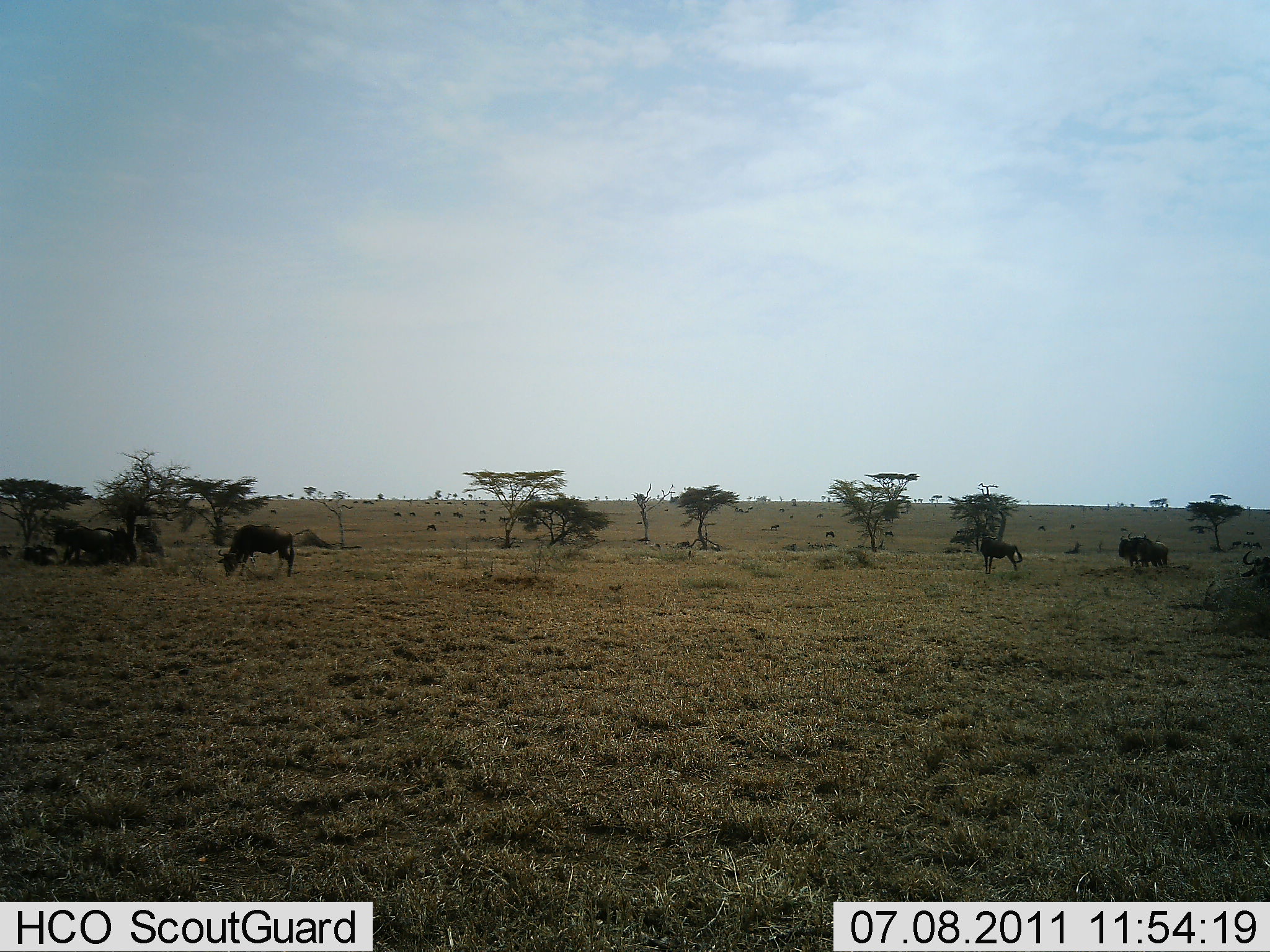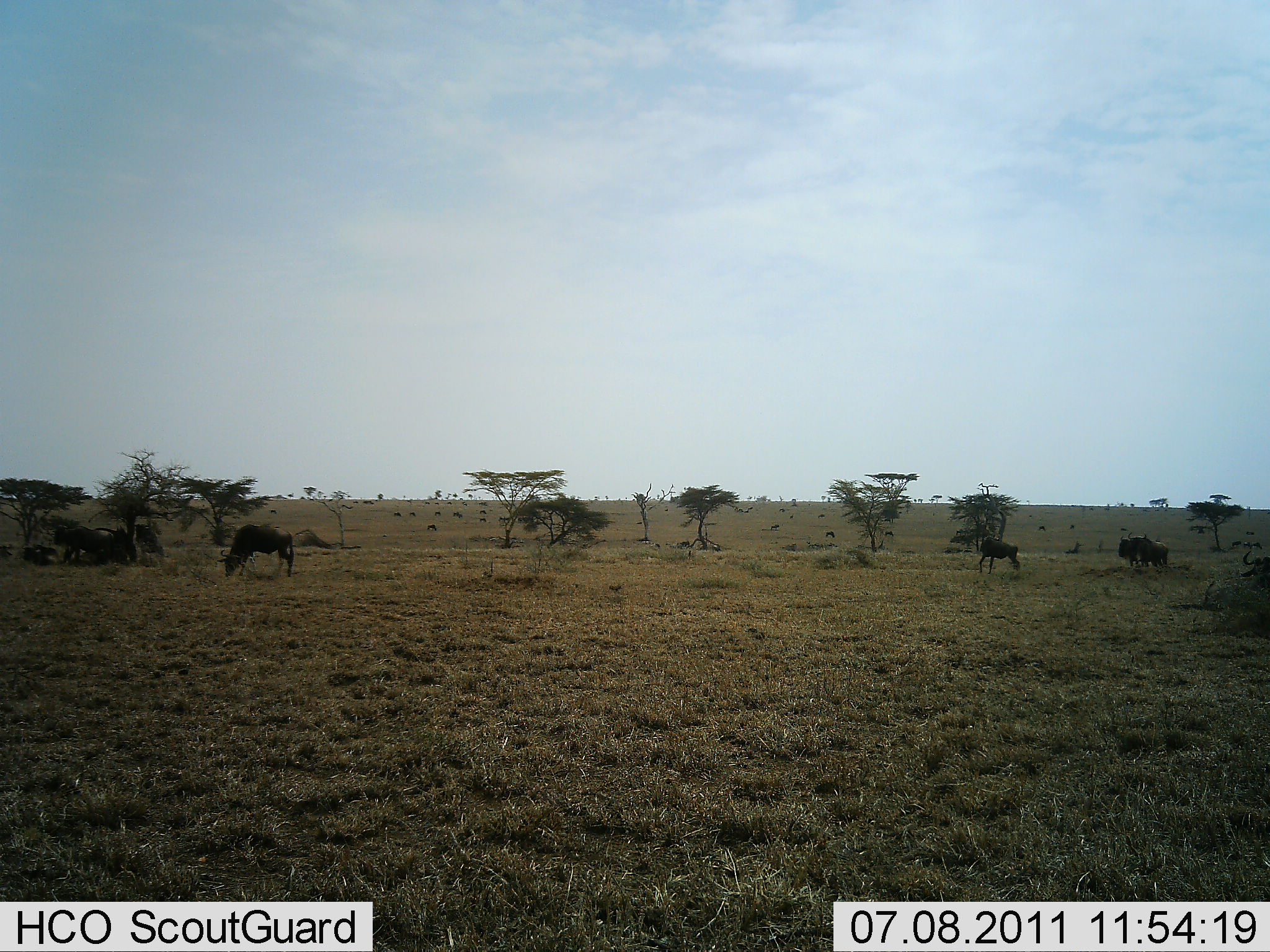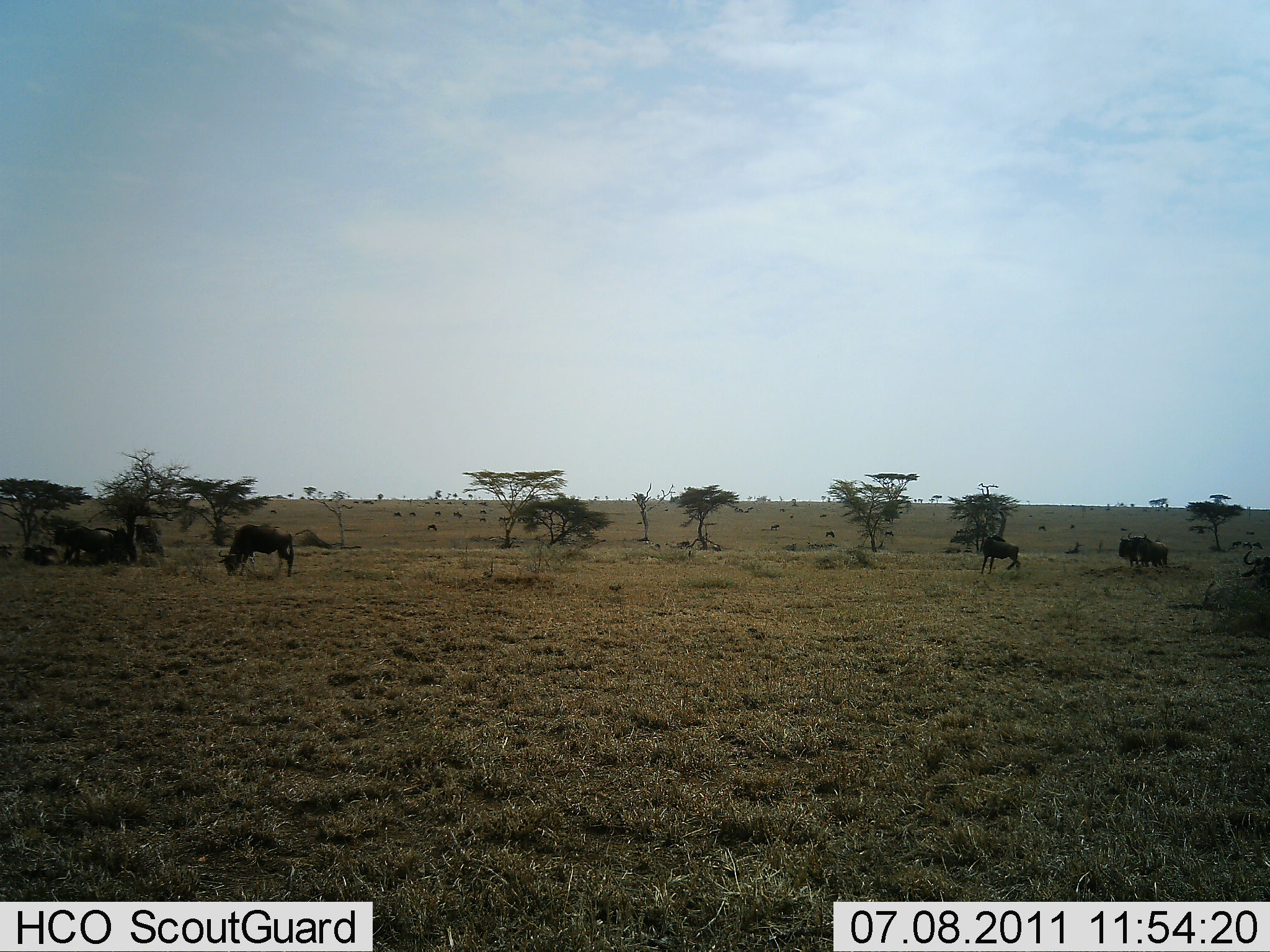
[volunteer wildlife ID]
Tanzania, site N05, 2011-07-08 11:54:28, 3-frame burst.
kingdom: Animalia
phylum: Chordata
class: Mammalia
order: Artiodactyla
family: Bovidae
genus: Connochaetes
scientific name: Connochaetes taurinus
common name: blue wildebeest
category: wildebeest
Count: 8.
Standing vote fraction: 75%.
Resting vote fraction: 33%.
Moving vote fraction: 8%.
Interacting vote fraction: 0%.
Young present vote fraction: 0%.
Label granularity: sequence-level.